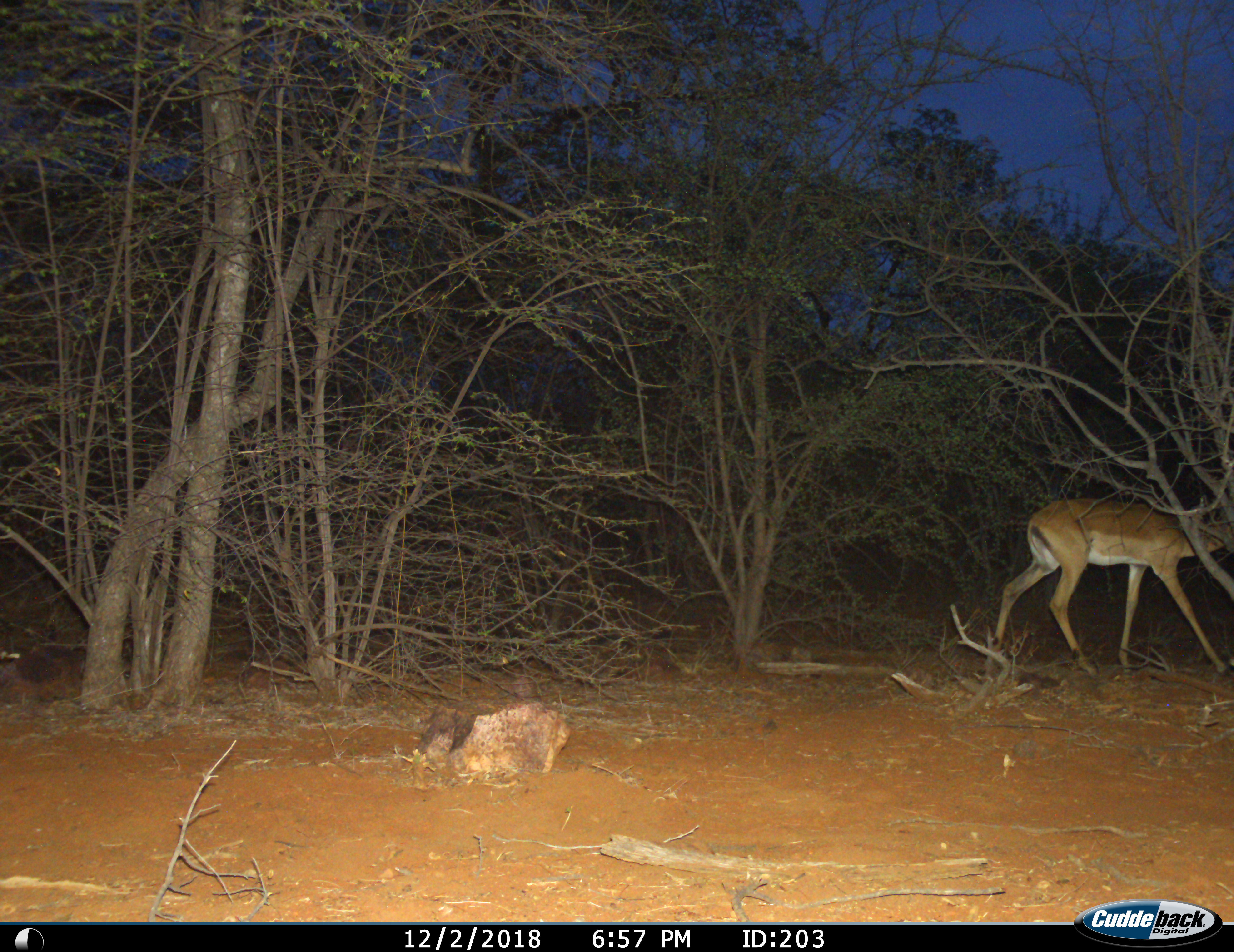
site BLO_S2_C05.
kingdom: Animalia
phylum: Chordata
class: Mammalia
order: Artiodactyla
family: Bovidae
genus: Aepyceros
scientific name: Aepyceros melampus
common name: impala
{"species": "impala (Aepyceros melampus)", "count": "1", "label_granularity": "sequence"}